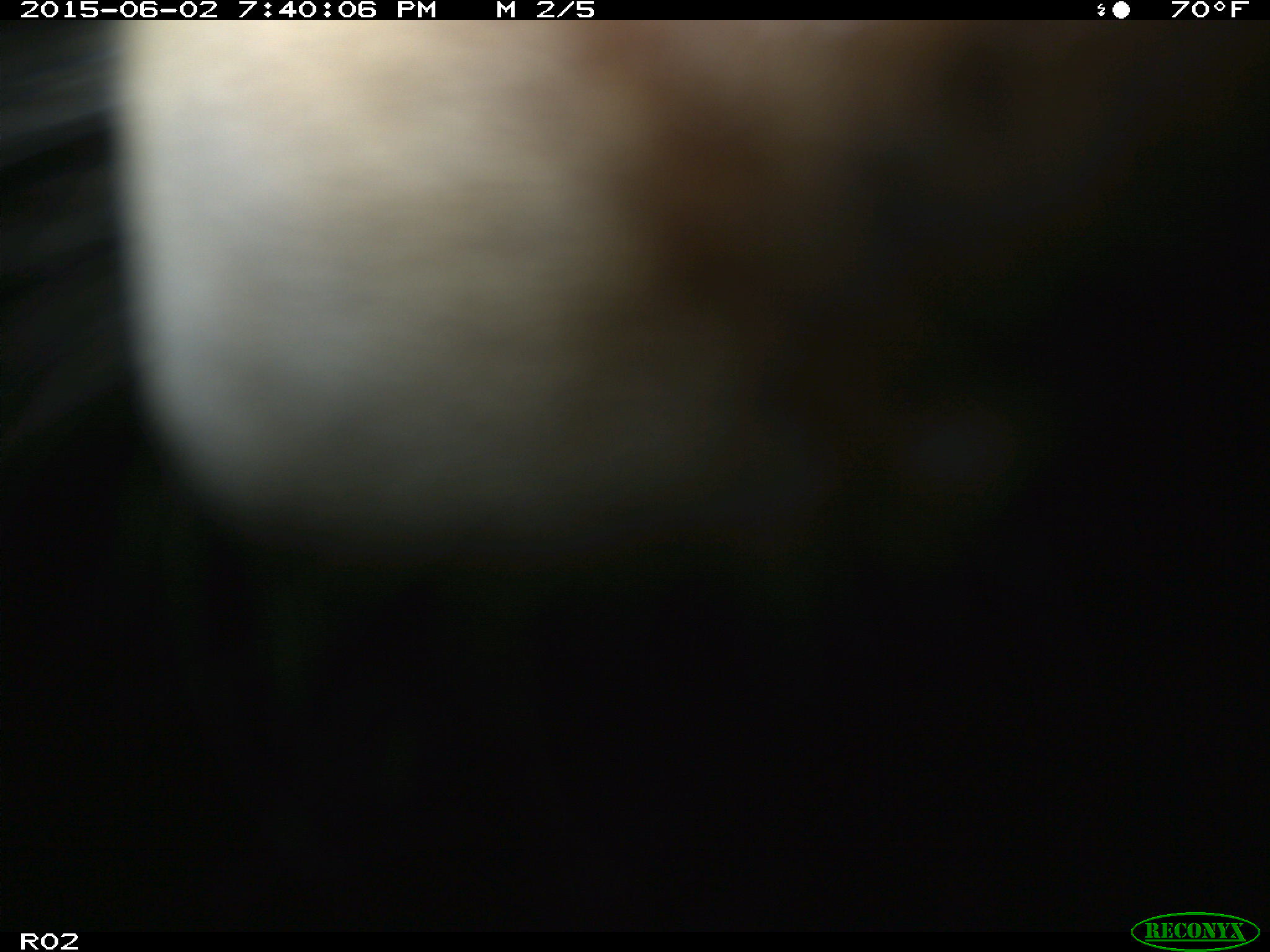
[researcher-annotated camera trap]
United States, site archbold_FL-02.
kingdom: Animalia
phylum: Chordata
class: Mammalia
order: Artiodactyla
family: Bovidae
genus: Bos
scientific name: Bos taurus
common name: domestic cow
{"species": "Bos taurus (domestic cow)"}